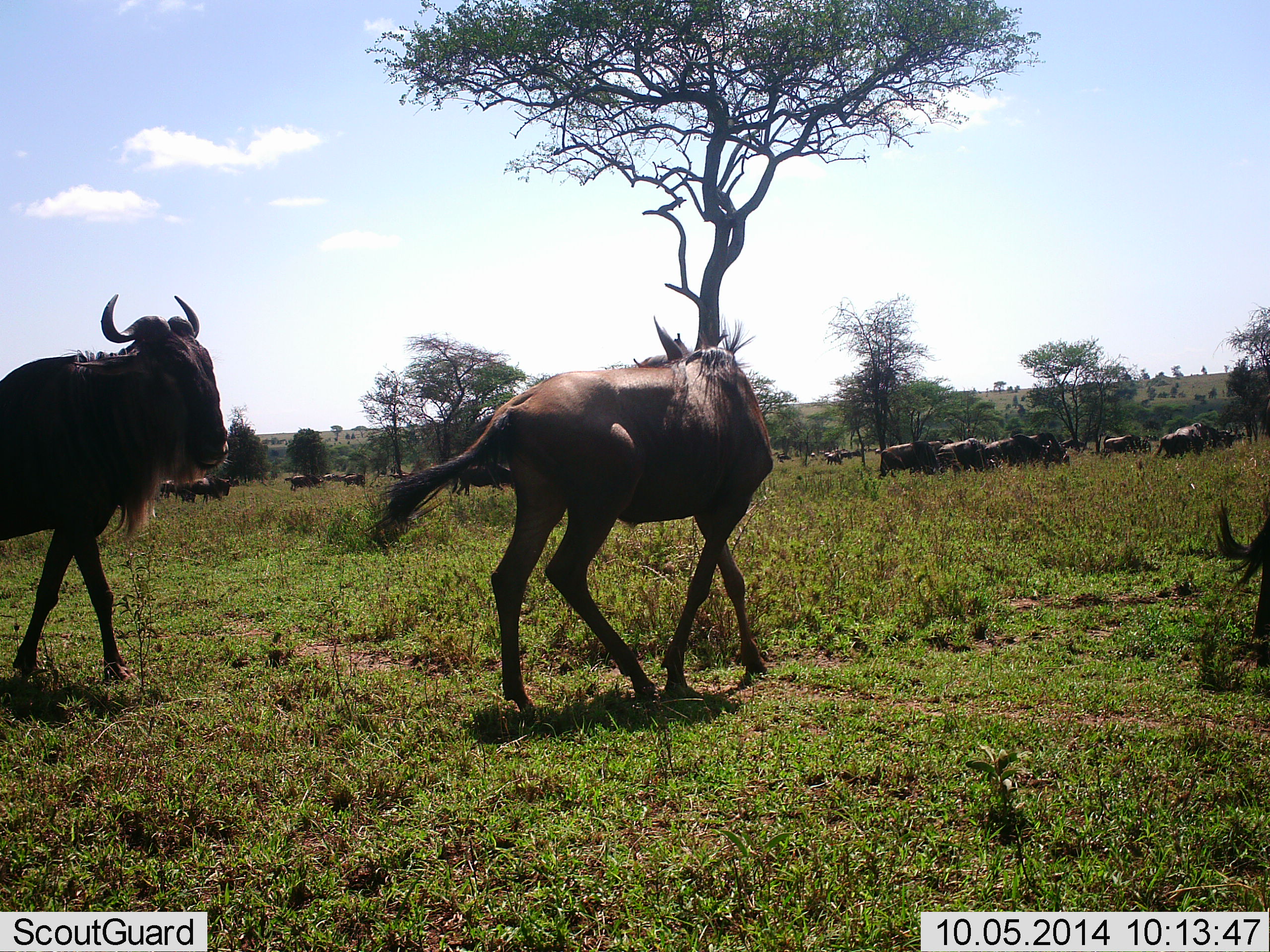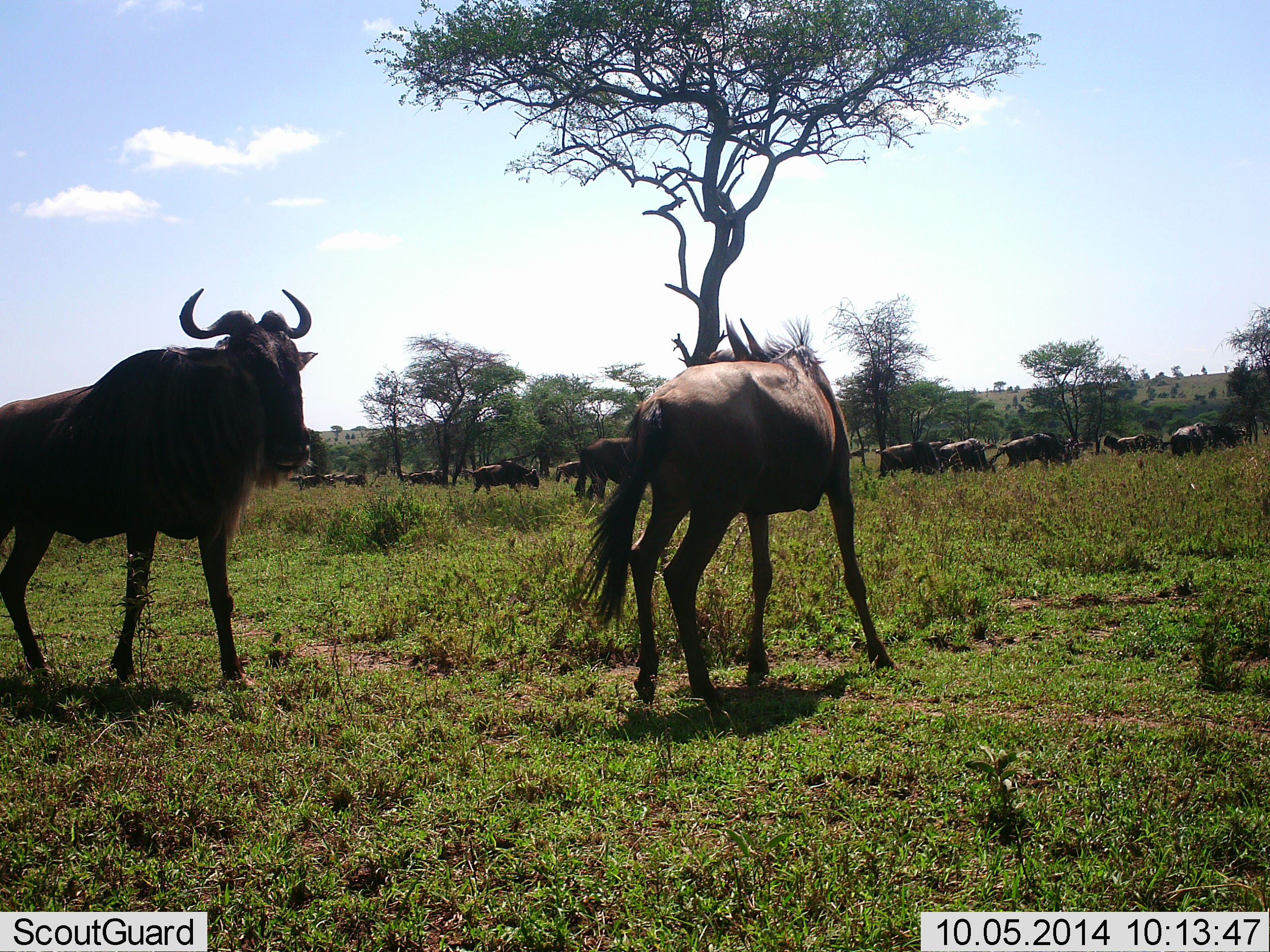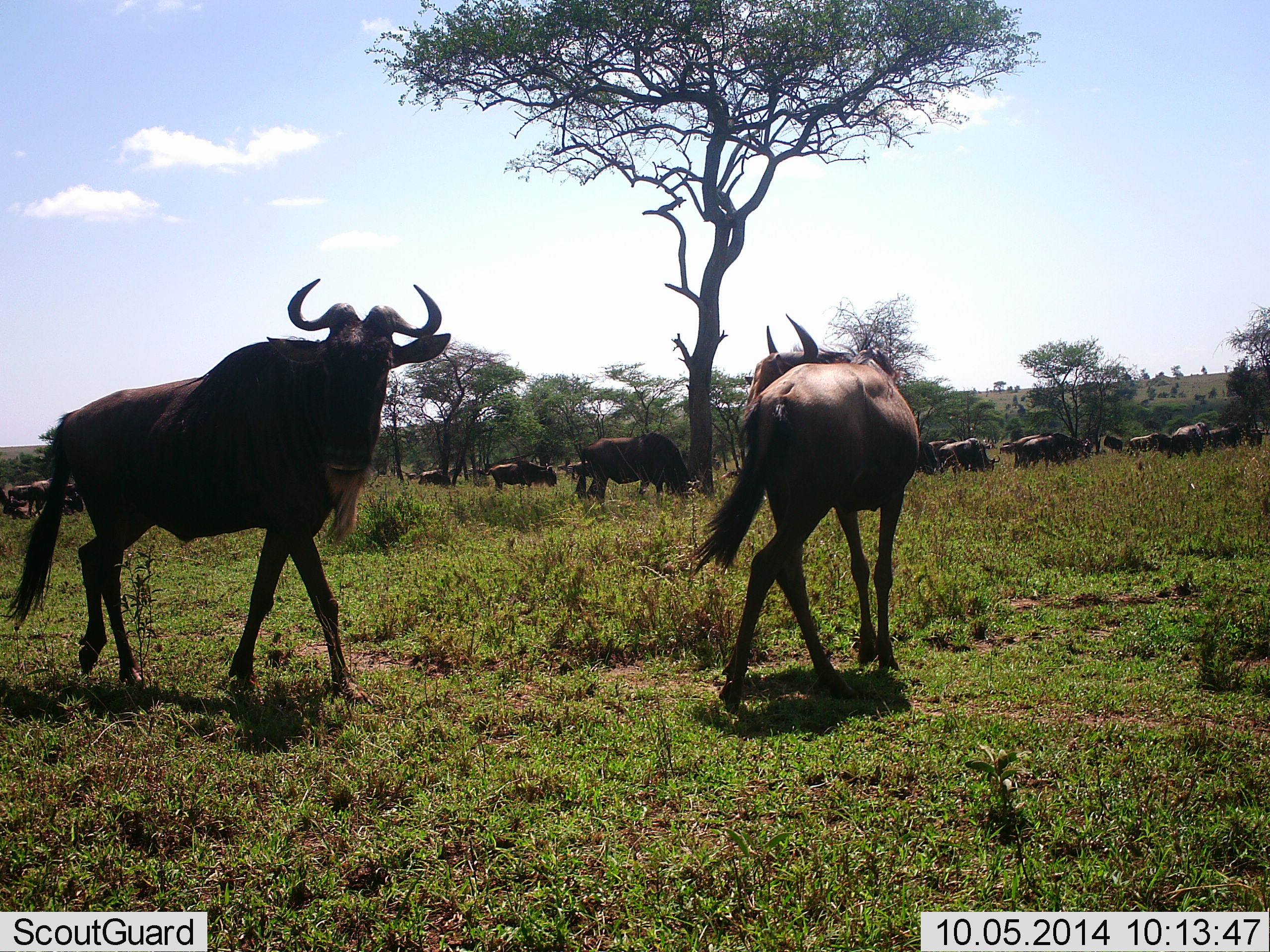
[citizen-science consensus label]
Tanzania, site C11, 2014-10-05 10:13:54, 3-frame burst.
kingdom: Animalia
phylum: Chordata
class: Mammalia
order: Artiodactyla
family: Bovidae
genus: Connochaetes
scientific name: Connochaetes taurinus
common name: blue wildebeest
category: wildebeest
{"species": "wildebeest (blue wildebeest) (Connochaetes taurinus)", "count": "11-50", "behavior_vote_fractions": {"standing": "20%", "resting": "0%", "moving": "100%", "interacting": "30%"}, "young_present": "0%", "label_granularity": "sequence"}